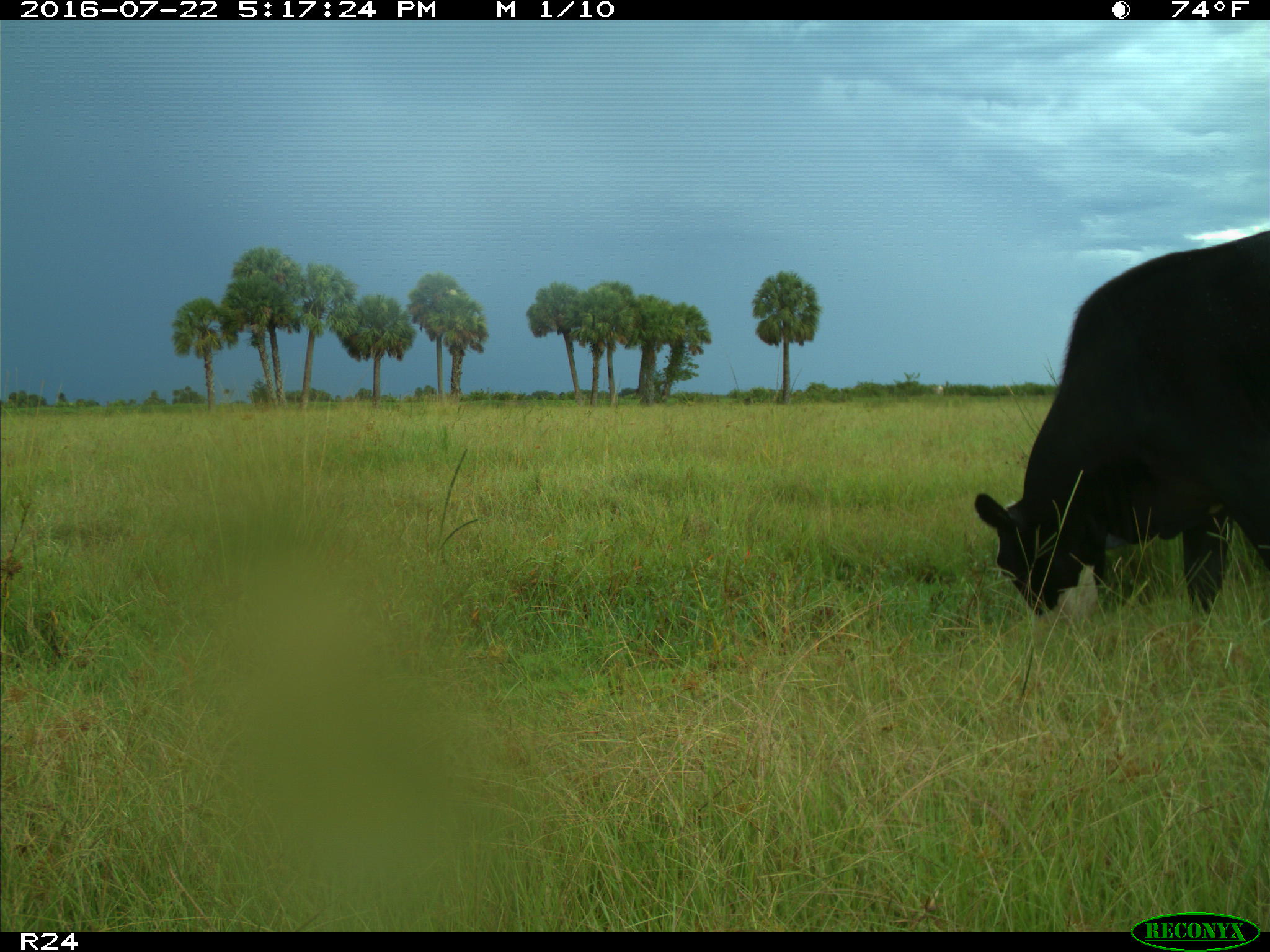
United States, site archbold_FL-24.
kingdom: Animalia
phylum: Chordata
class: Mammalia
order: Artiodactyla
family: Bovidae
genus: Bos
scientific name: Bos taurus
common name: domestic cow